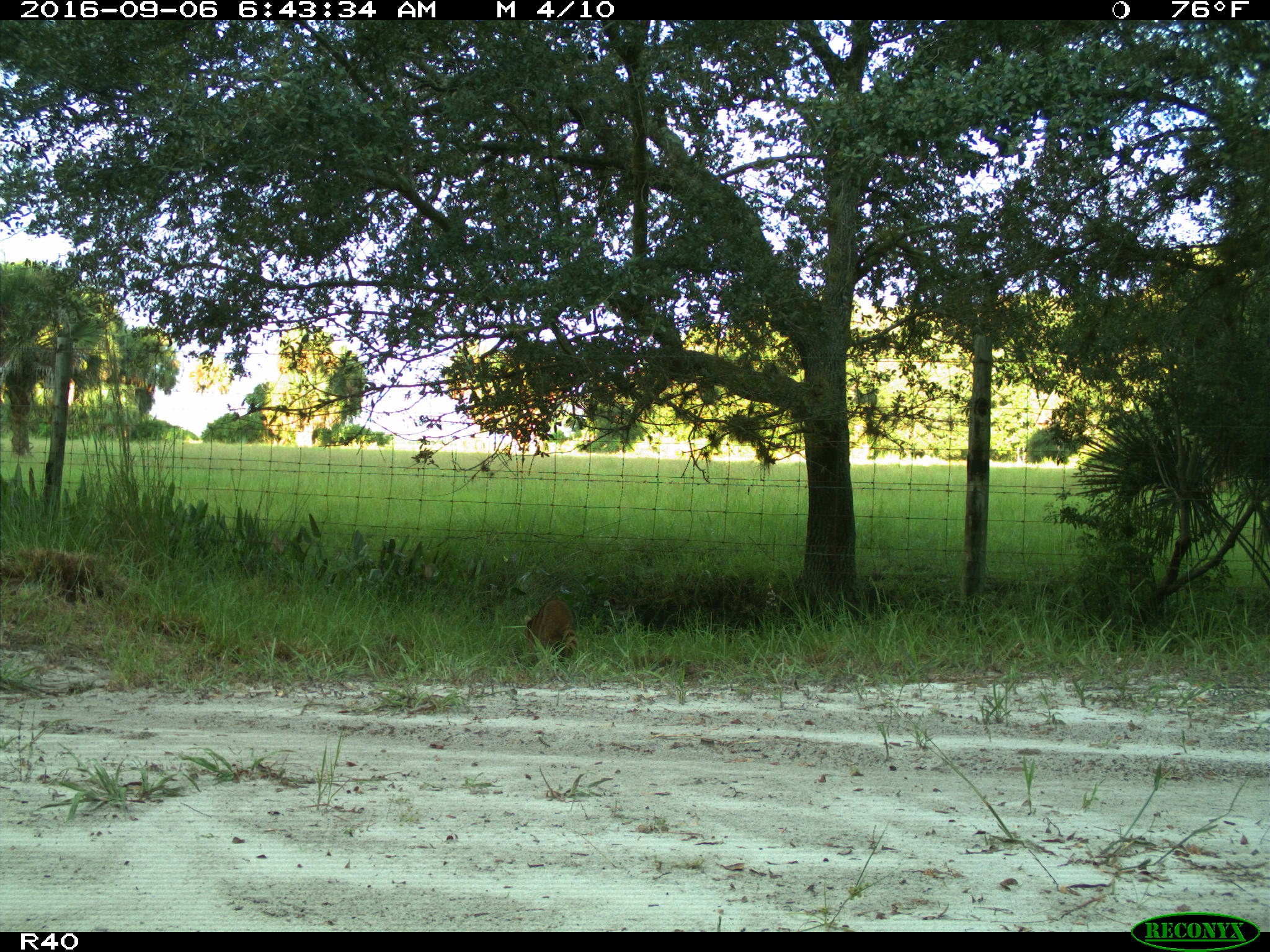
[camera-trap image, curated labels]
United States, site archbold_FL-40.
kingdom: Animalia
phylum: Chordata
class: Mammalia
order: Carnivora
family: Procyonidae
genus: Procyon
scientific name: Procyon lotor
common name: common raccoon